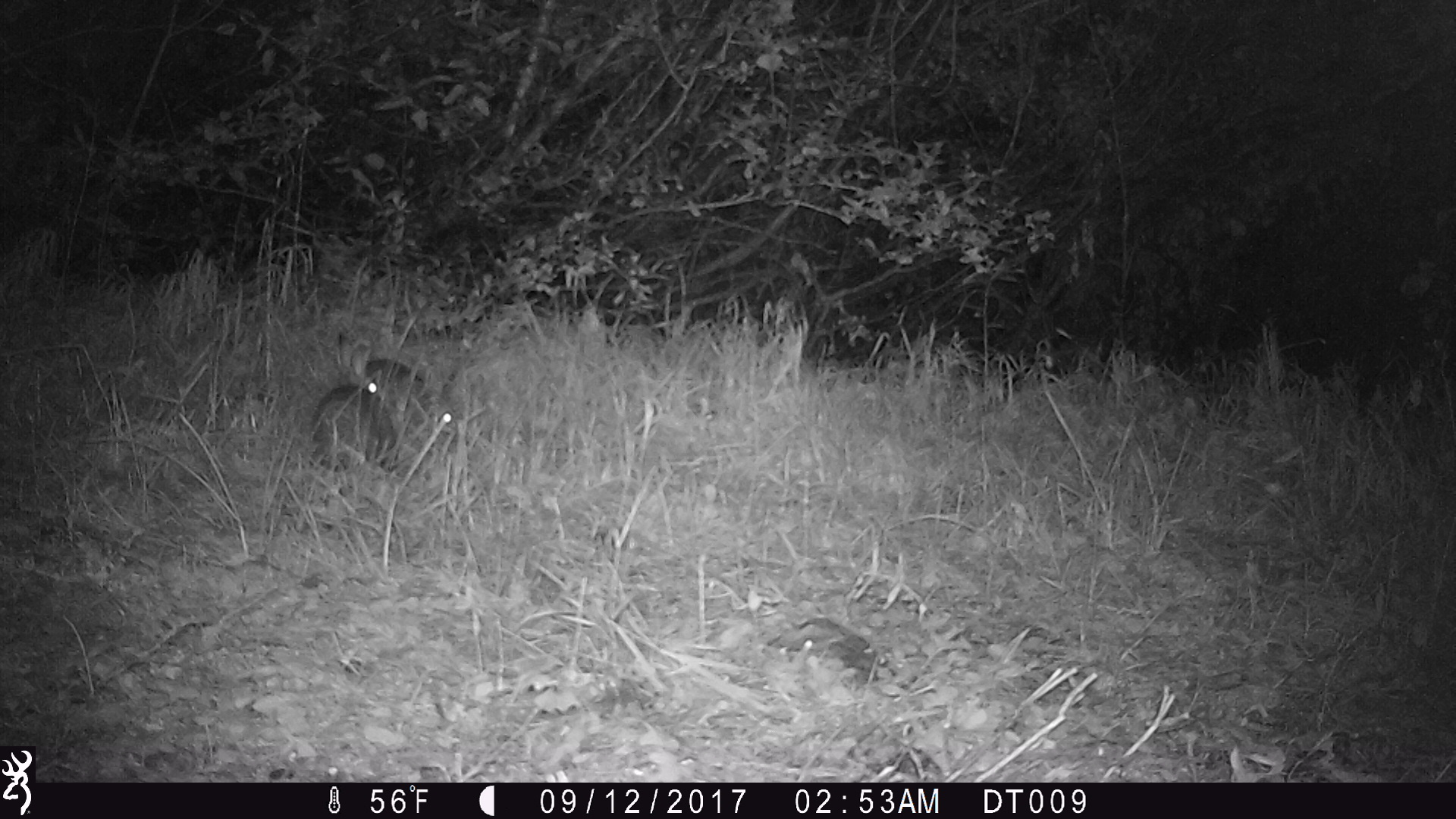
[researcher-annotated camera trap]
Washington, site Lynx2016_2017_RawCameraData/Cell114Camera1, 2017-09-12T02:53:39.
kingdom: Animalia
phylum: Chordata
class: Mammalia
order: Lagomorpha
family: Leporidae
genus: Lepus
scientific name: Lepus americanus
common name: snowshoe hare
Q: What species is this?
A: Lepus americanus (snowshoe hare).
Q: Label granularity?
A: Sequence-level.